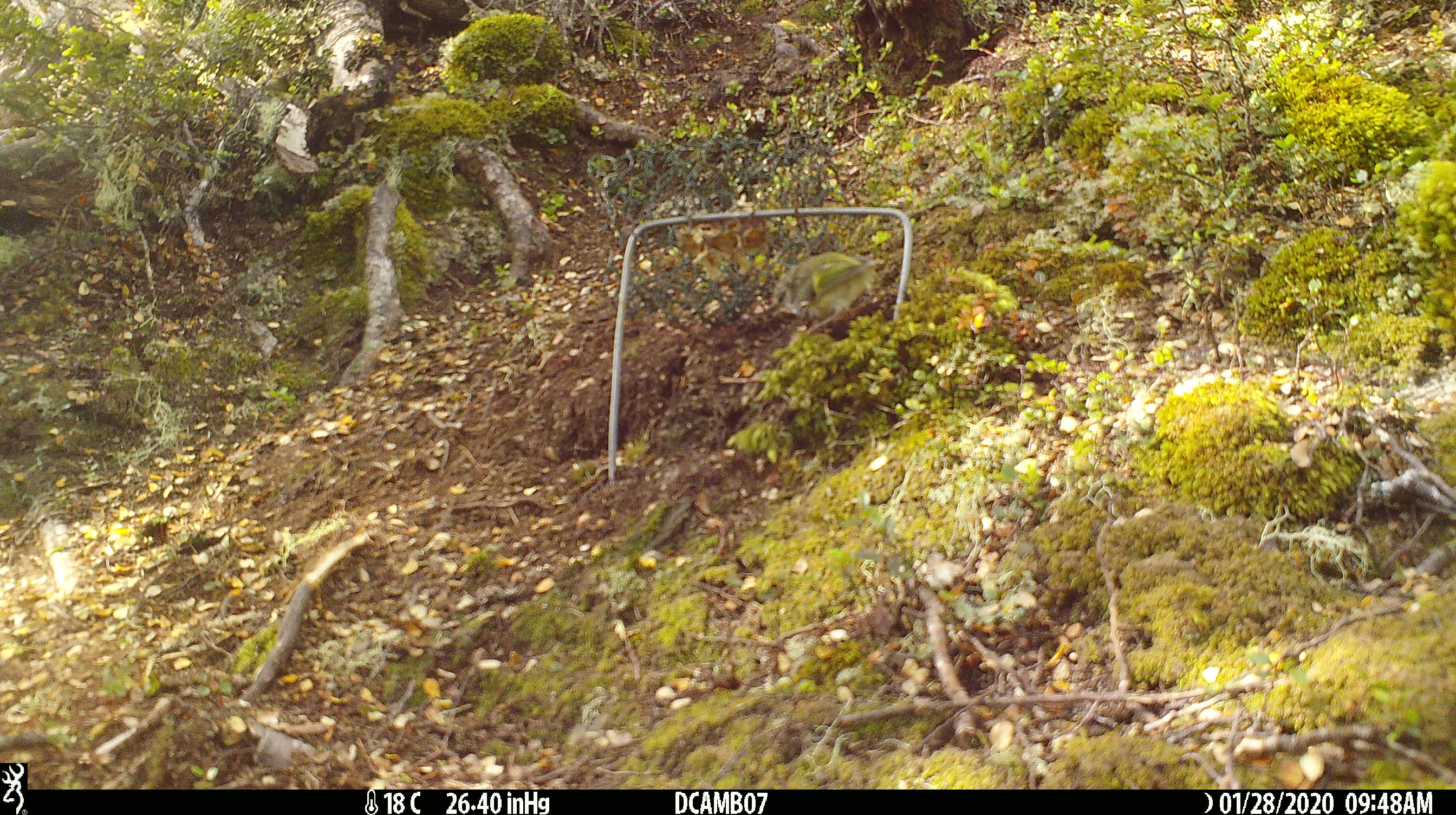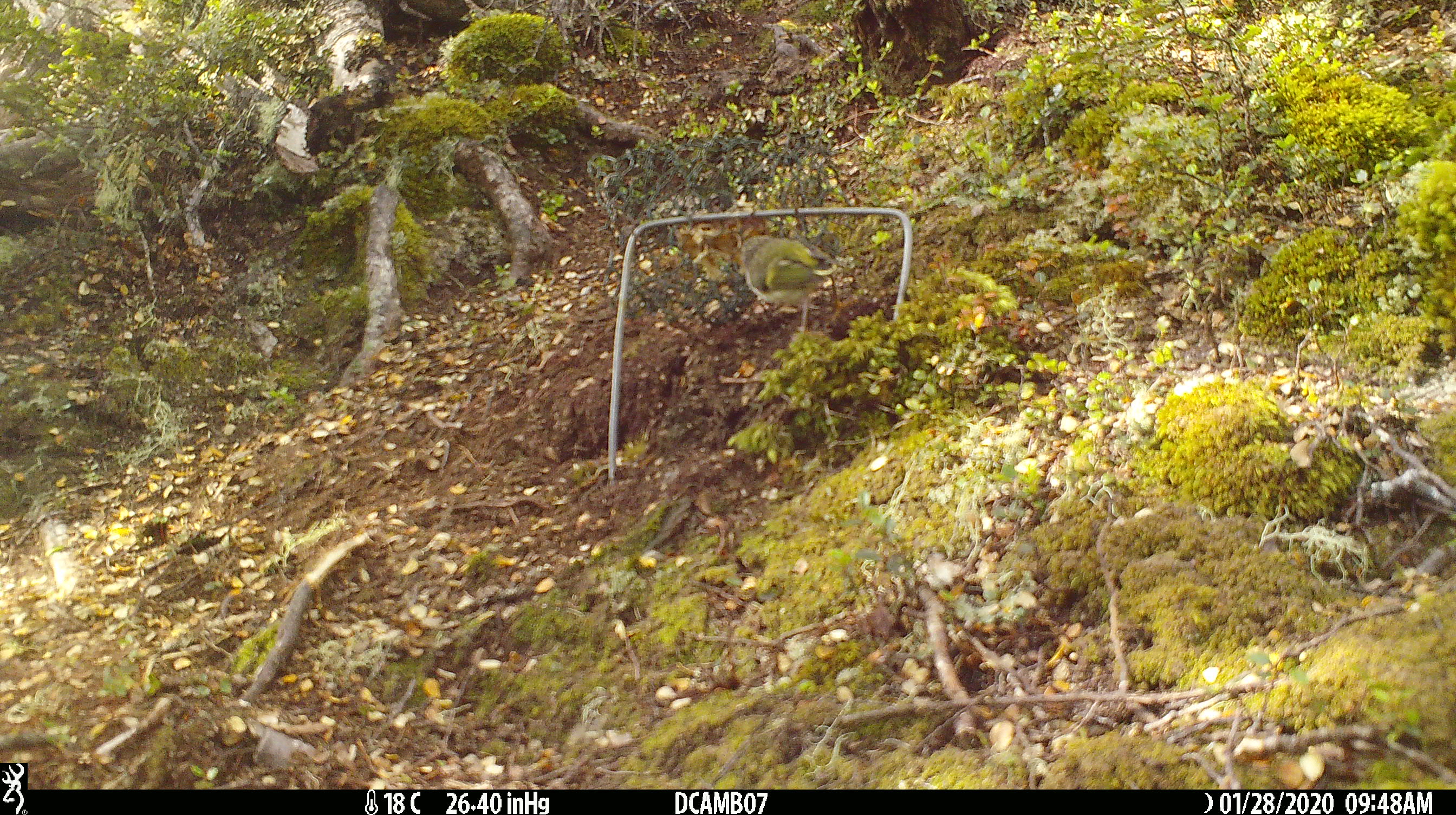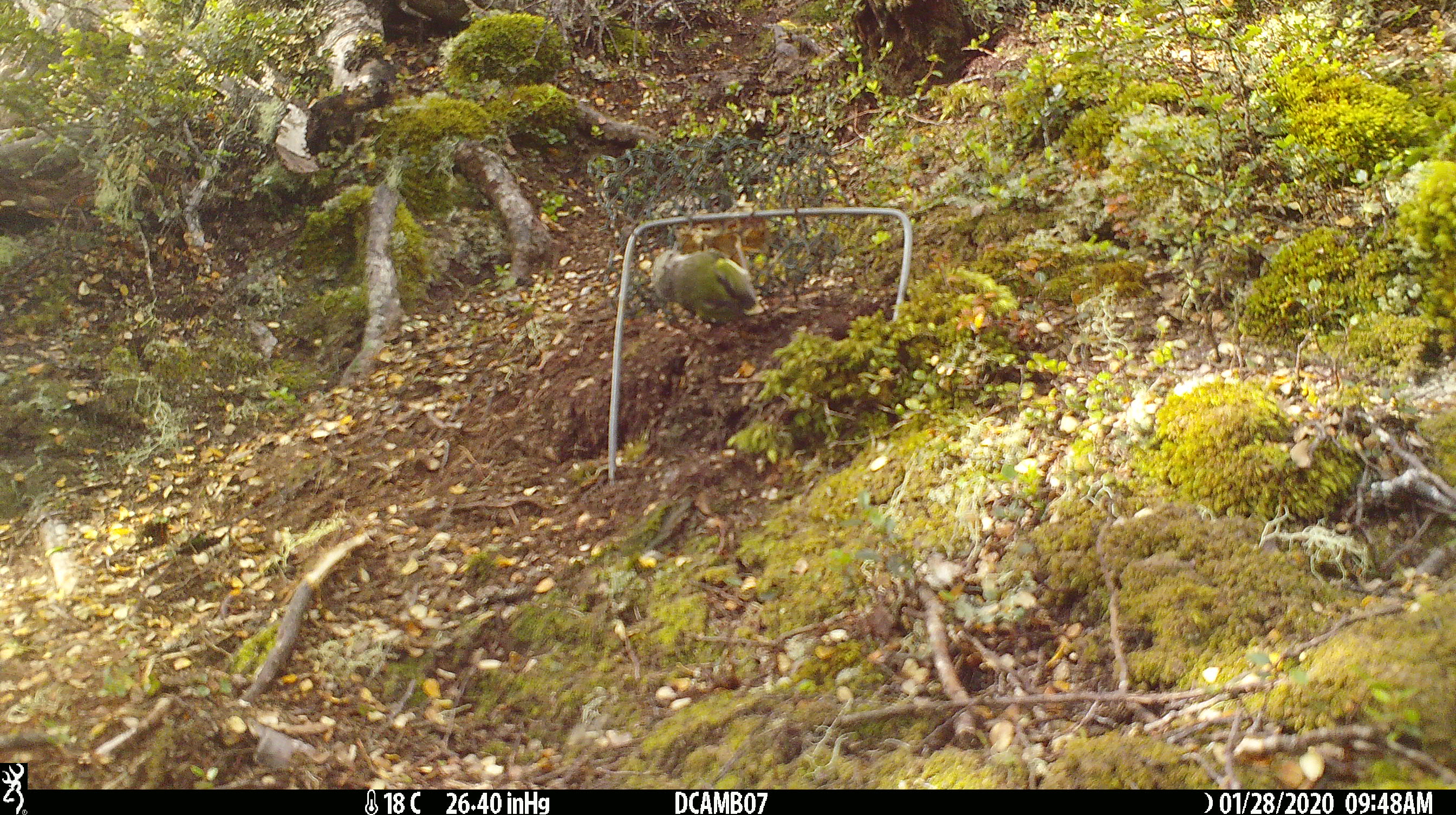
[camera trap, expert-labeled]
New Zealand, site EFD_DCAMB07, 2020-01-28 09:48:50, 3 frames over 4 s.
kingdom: Animalia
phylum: Chordata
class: Aves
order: Passeriformes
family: Acanthisittidae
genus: Acanthisitta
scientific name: Acanthisitta chloris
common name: rifleman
Rifleman (Acanthisitta chloris).